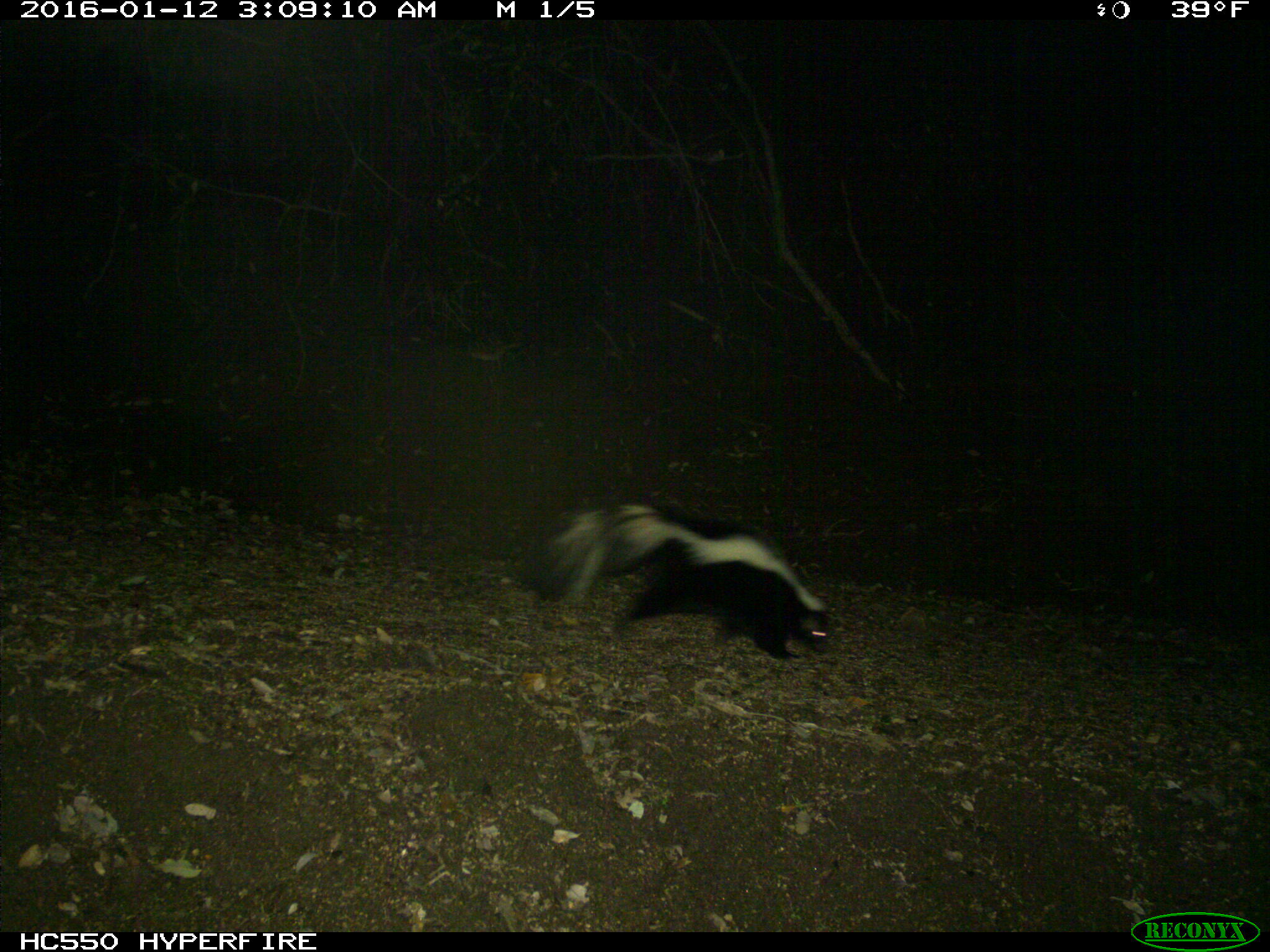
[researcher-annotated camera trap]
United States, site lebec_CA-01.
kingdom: Animalia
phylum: Chordata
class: Mammalia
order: Carnivora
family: Mephitidae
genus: Mephitis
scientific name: Mephitis mephitis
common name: striped skunk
Mephitis mephitis (striped skunk).